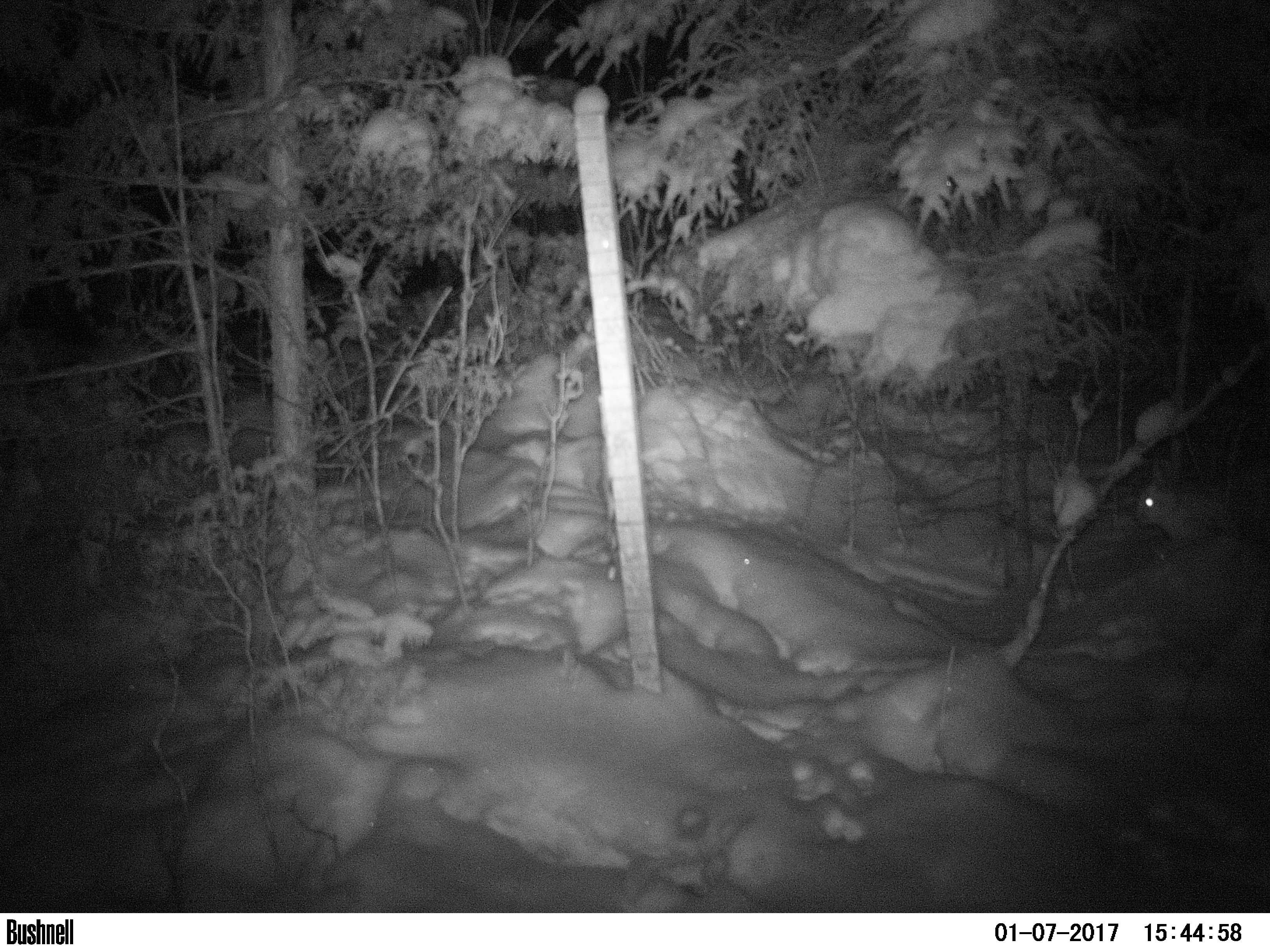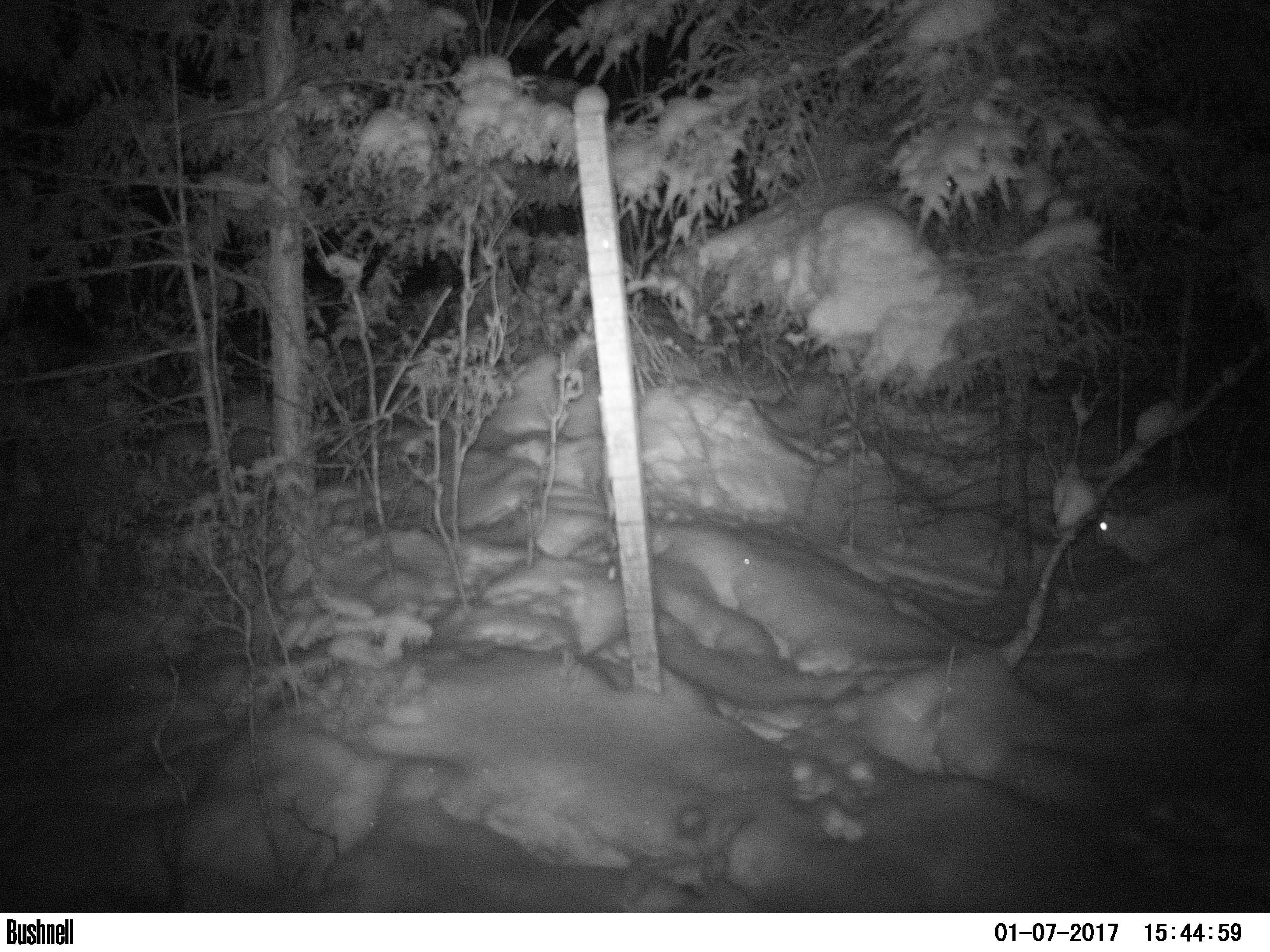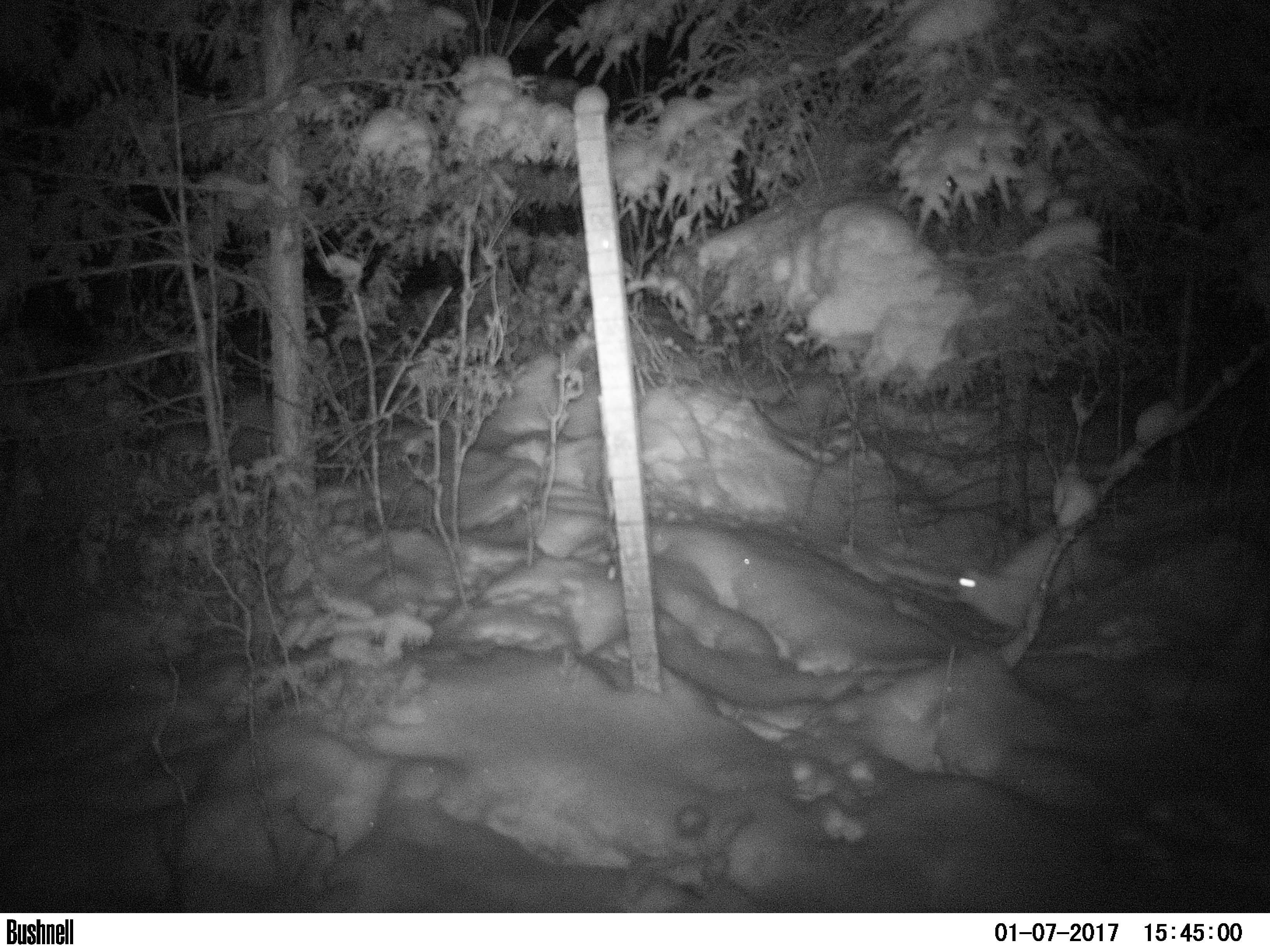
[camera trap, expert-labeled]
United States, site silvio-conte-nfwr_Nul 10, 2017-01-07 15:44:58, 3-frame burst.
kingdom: Animalia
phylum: Chordata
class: Mammalia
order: Lagomorpha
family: Leporidae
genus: Lepus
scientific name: Lepus americanus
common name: snowshoe hare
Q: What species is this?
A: Snowshoe hare (Lepus americanus).